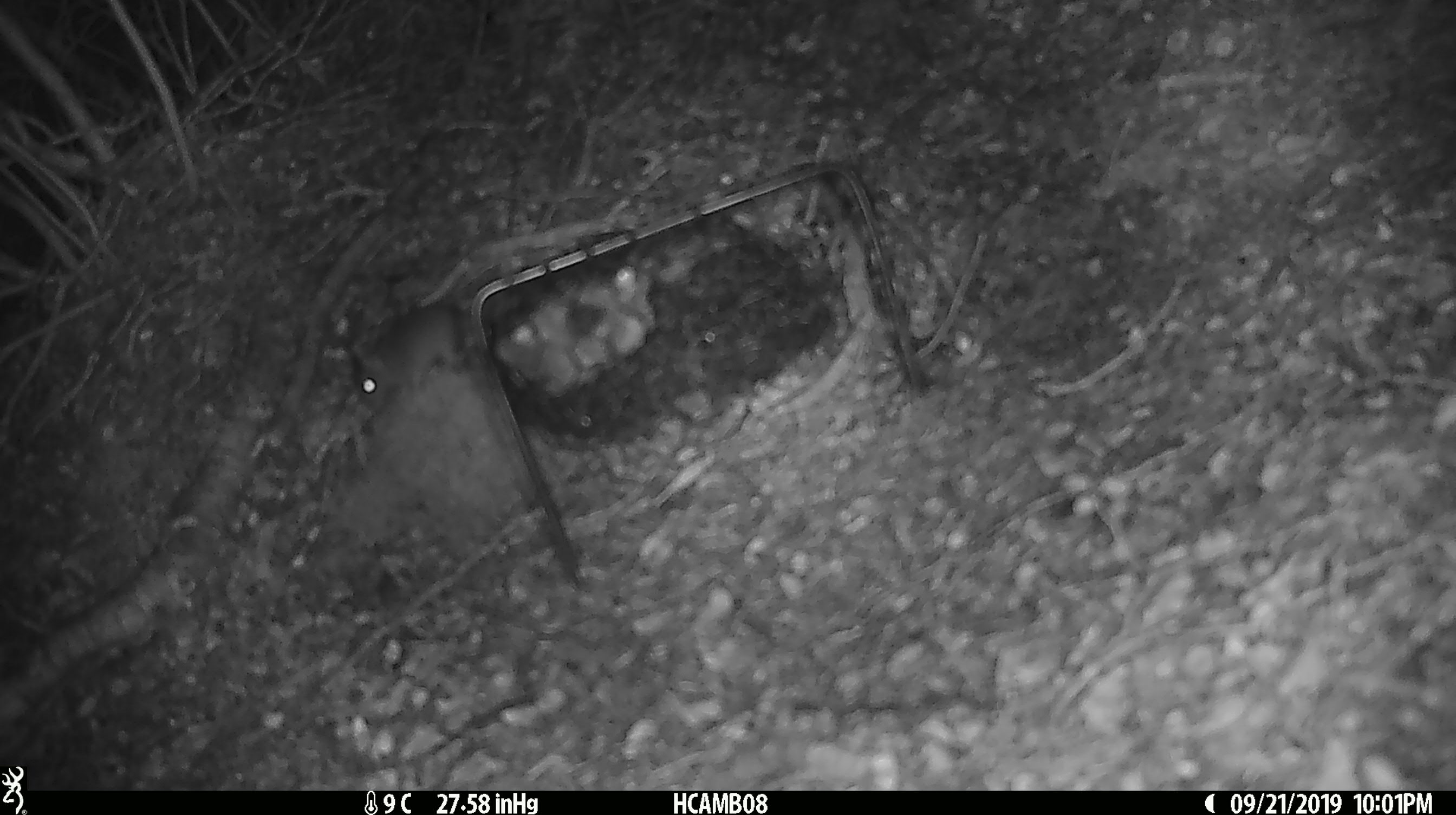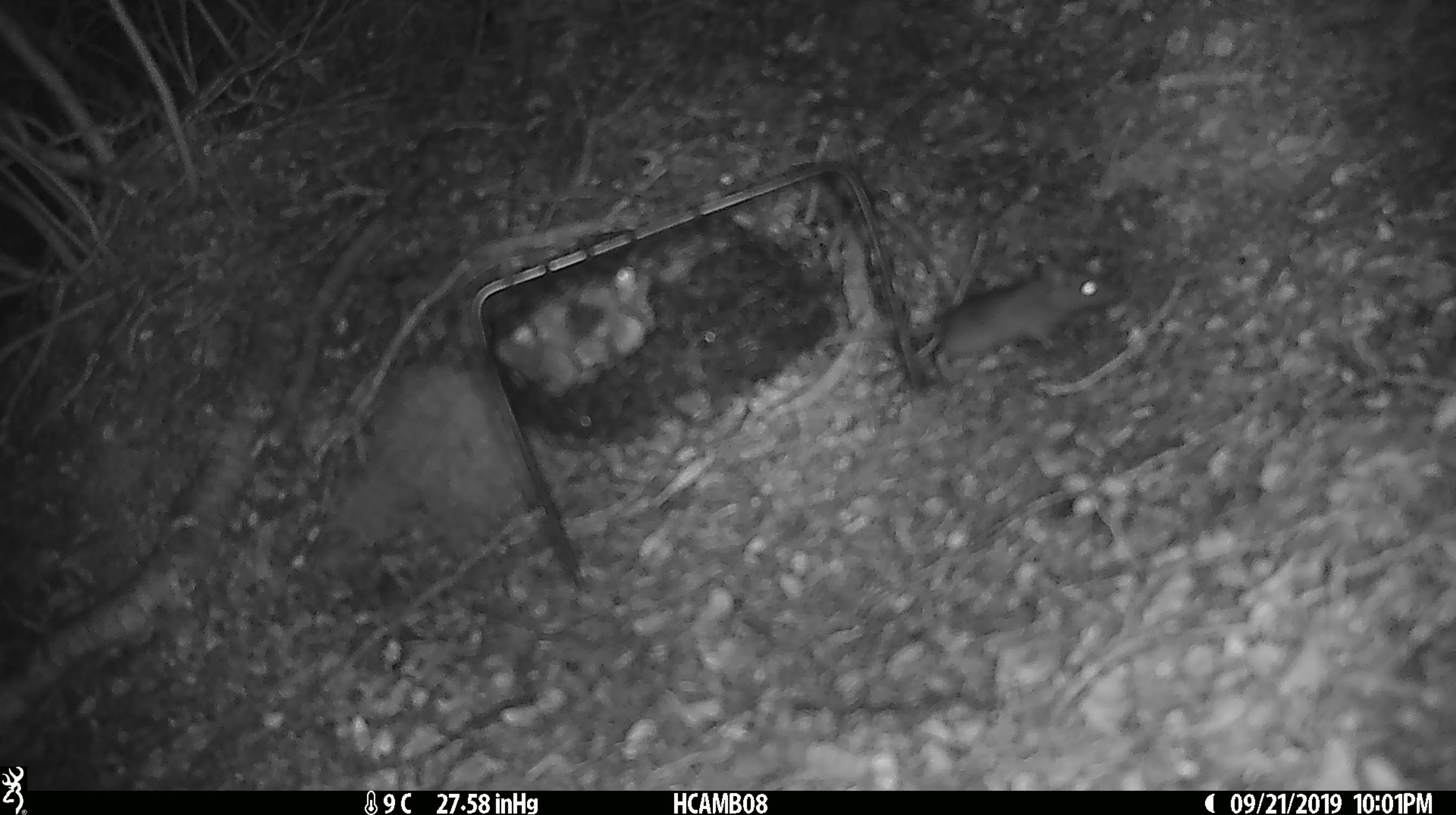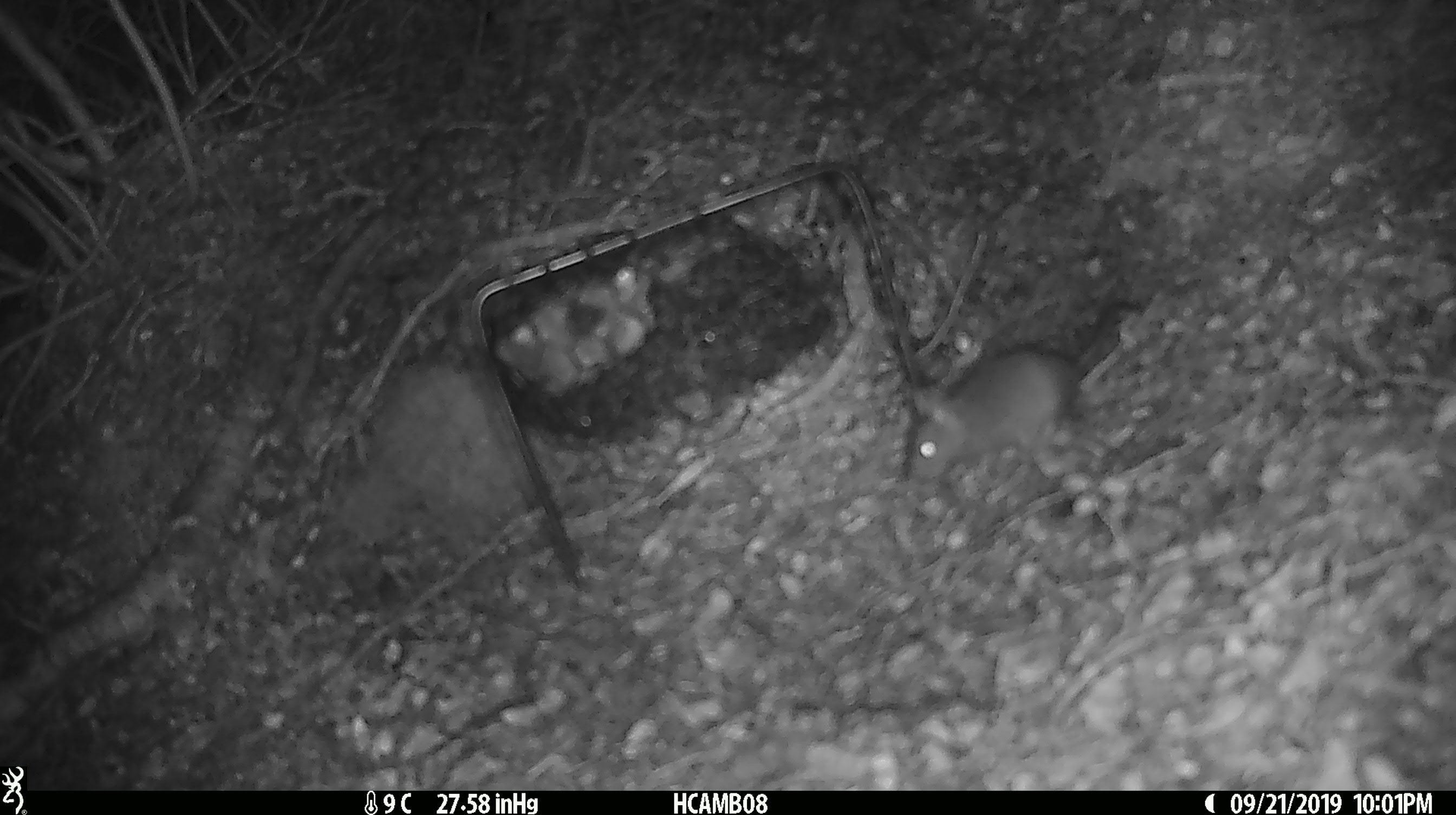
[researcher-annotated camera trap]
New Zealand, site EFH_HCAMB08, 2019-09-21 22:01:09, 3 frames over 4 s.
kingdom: Animalia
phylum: Chordata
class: Mammalia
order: Rodentia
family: Muridae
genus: Mus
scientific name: Mus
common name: mouse